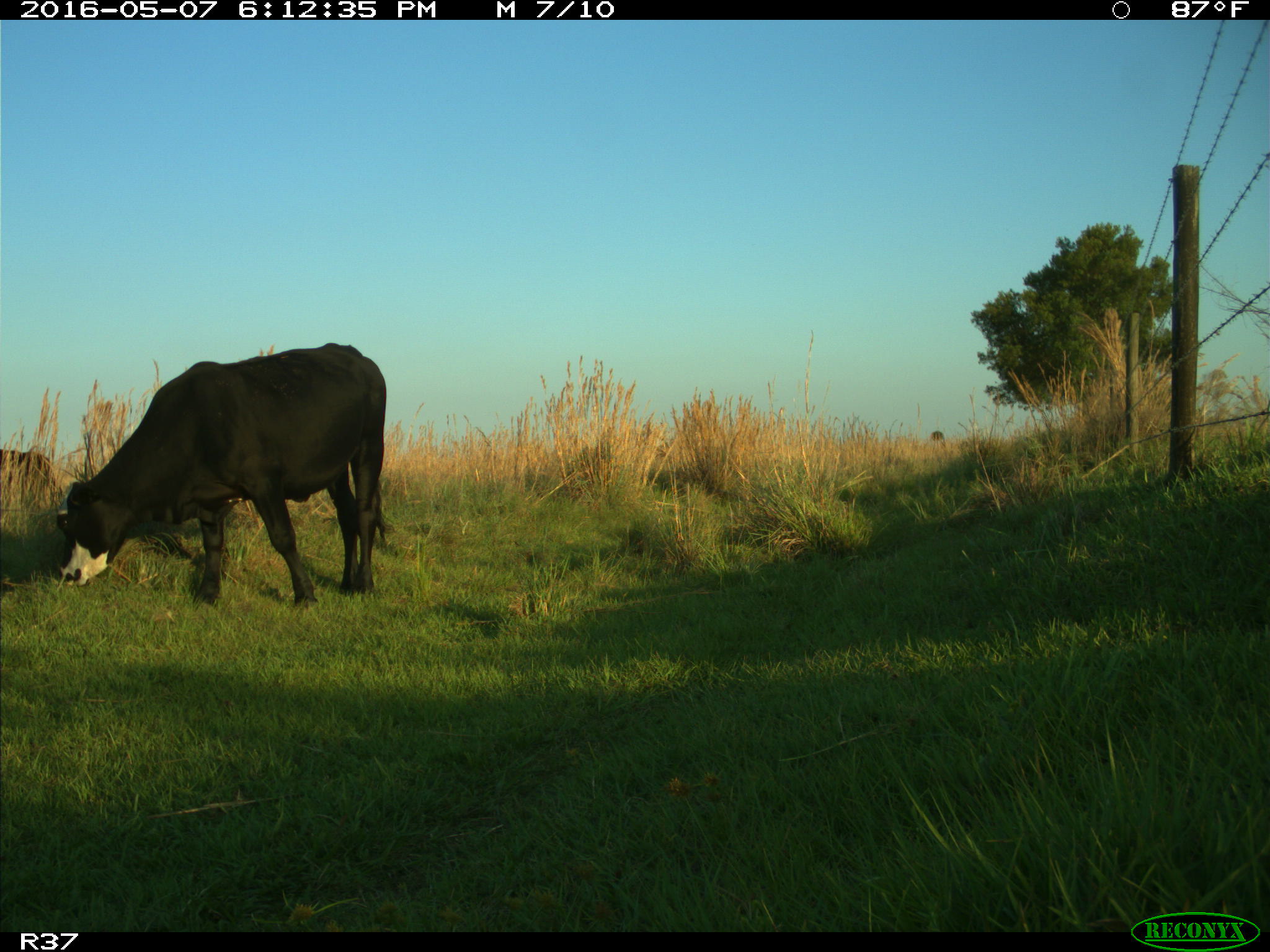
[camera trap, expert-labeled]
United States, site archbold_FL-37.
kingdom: Animalia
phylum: Chordata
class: Mammalia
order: Artiodactyla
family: Bovidae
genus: Bos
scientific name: Bos taurus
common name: domestic cow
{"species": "Bos taurus (domestic cow)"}